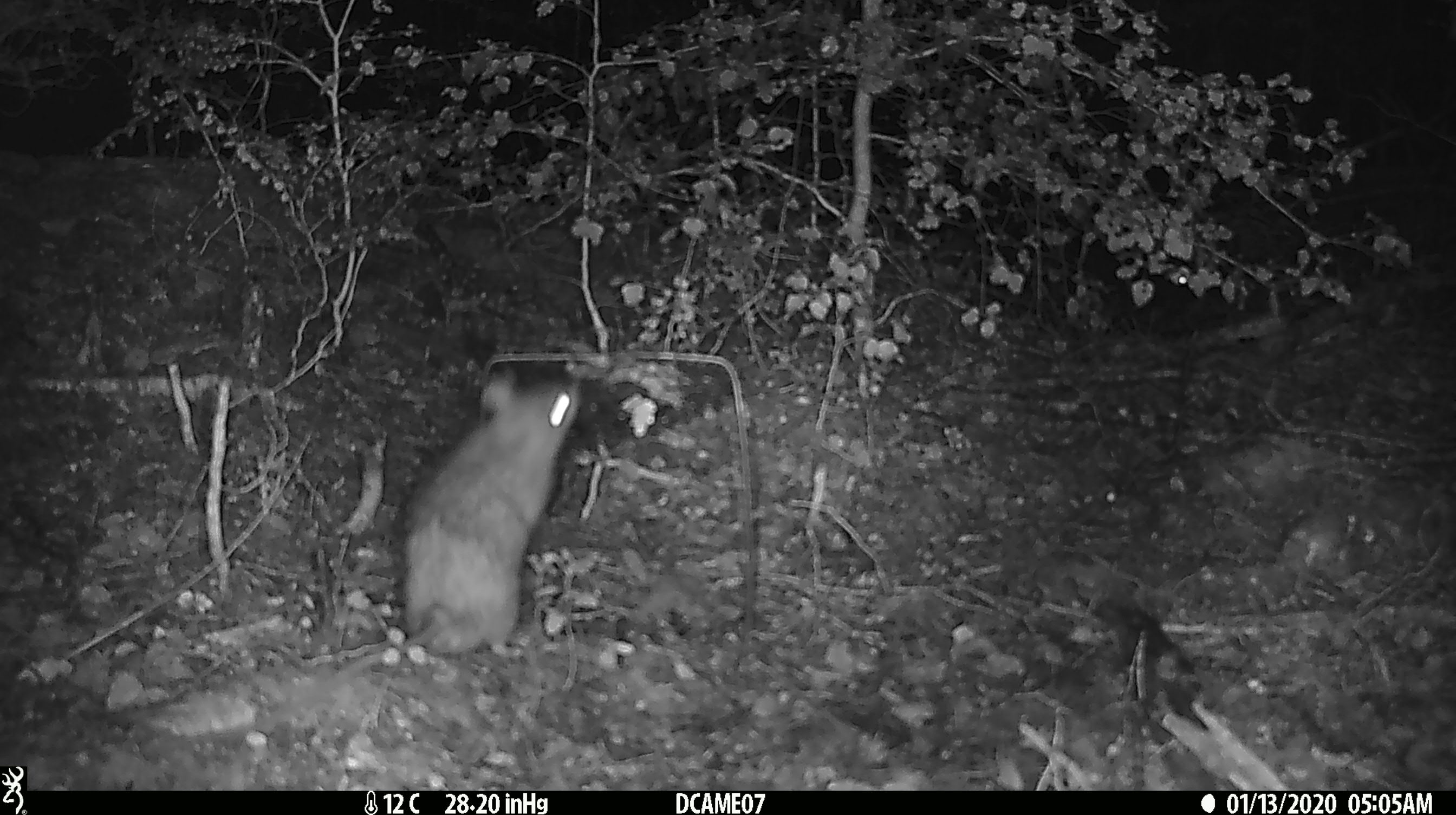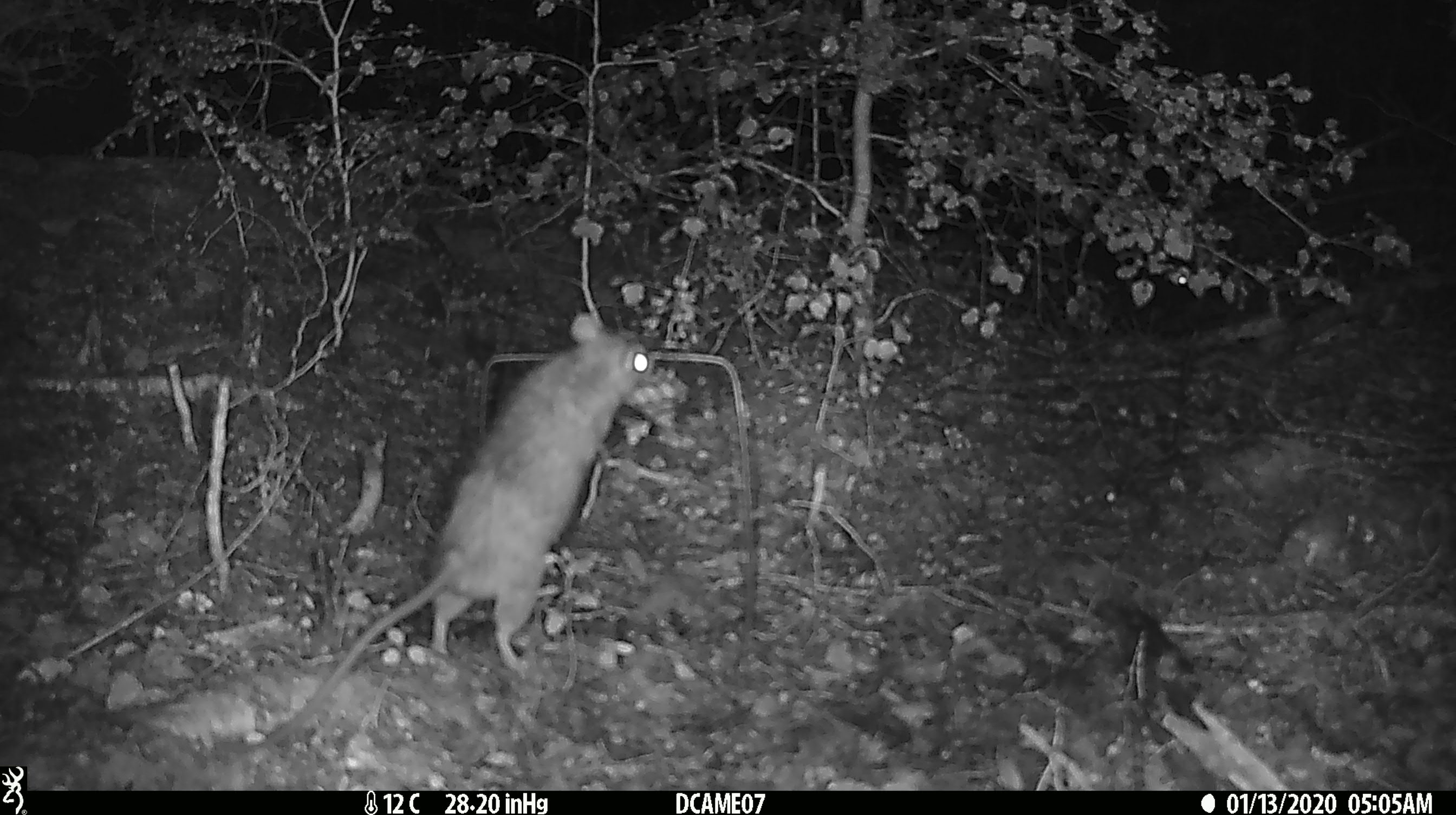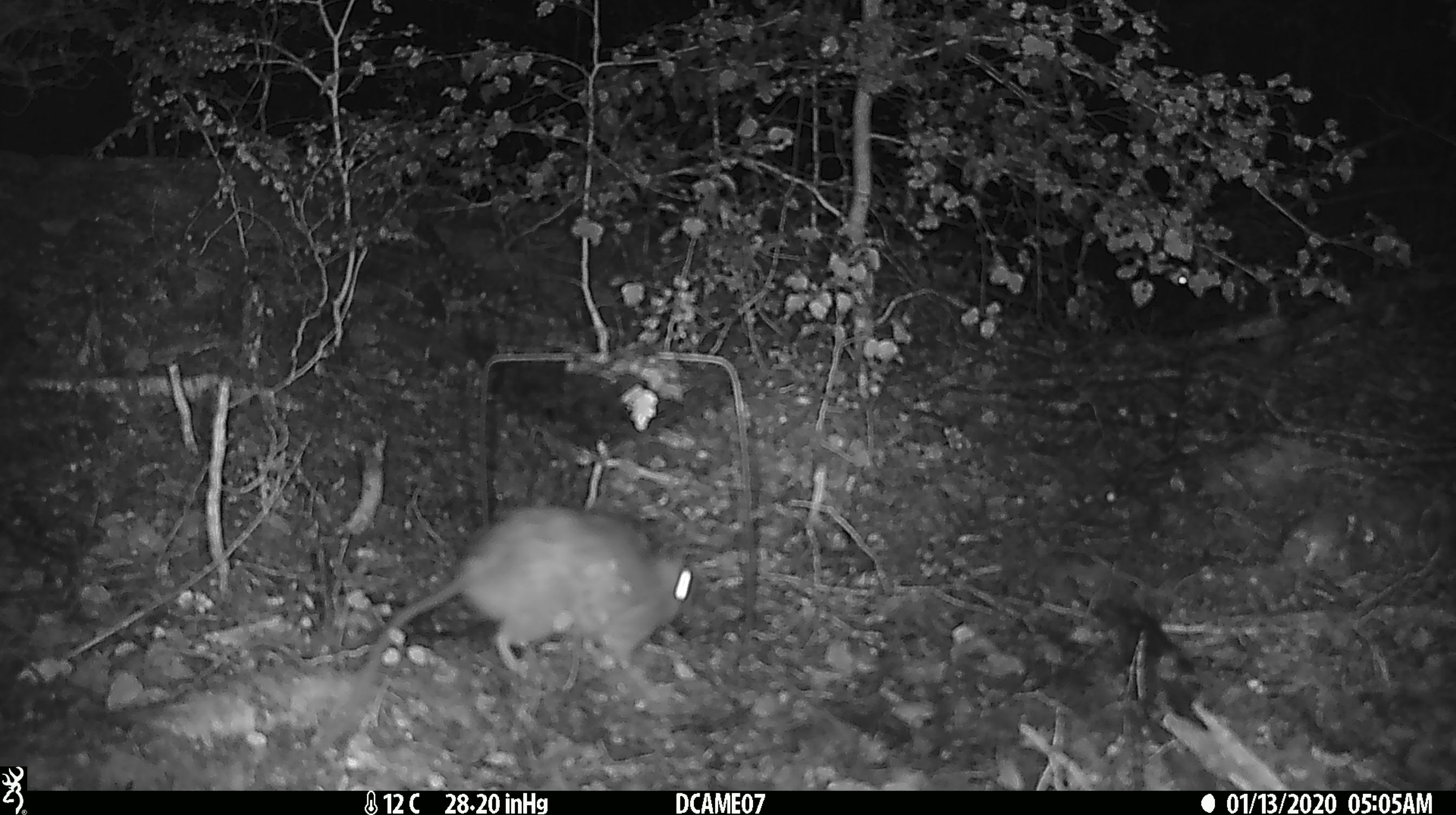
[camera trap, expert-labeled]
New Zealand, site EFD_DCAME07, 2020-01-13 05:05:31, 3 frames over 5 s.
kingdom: Animalia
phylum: Chordata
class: Mammalia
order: Rodentia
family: Muridae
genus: Rattus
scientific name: Rattus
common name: rat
Rat (Rattus).